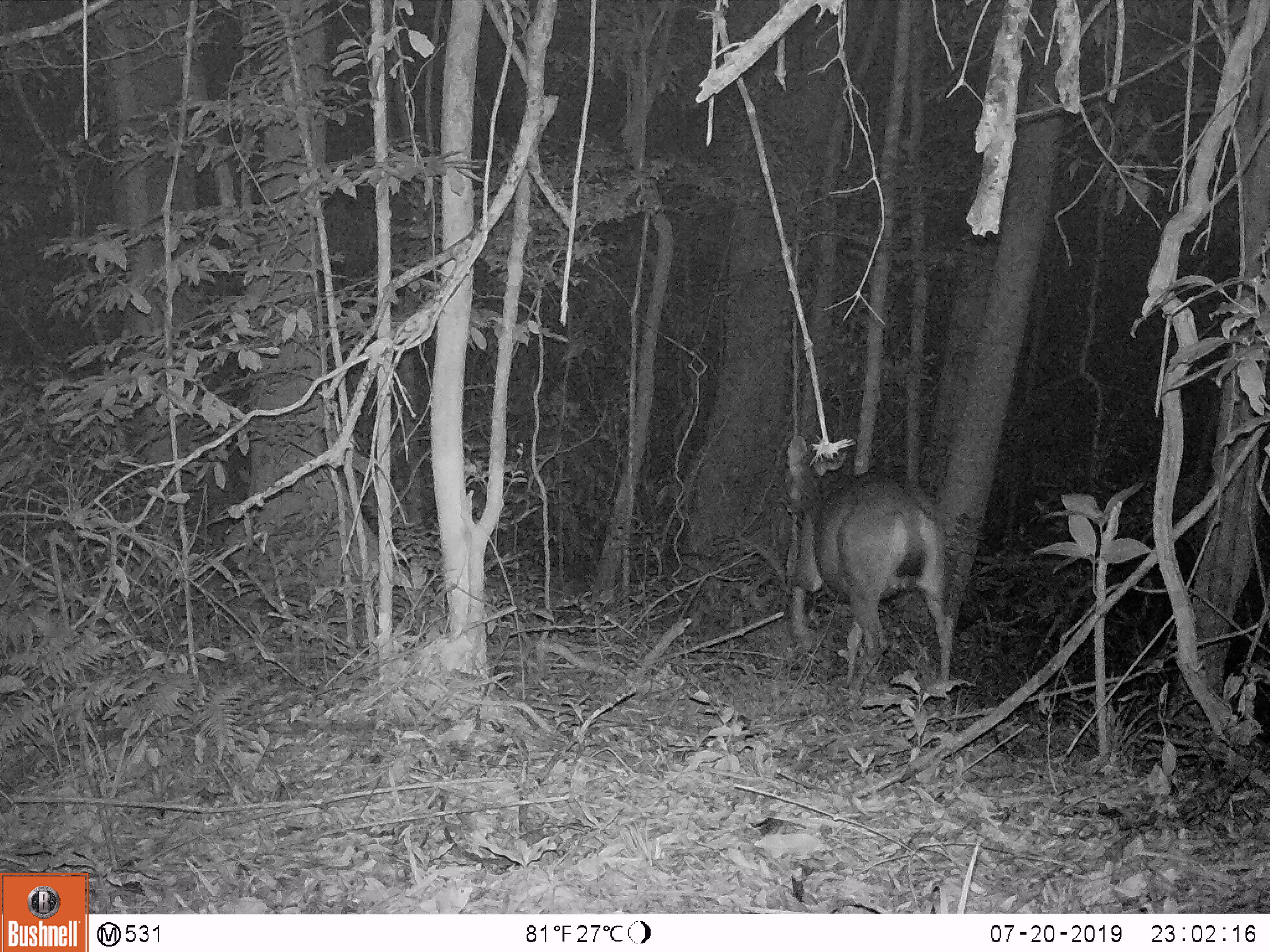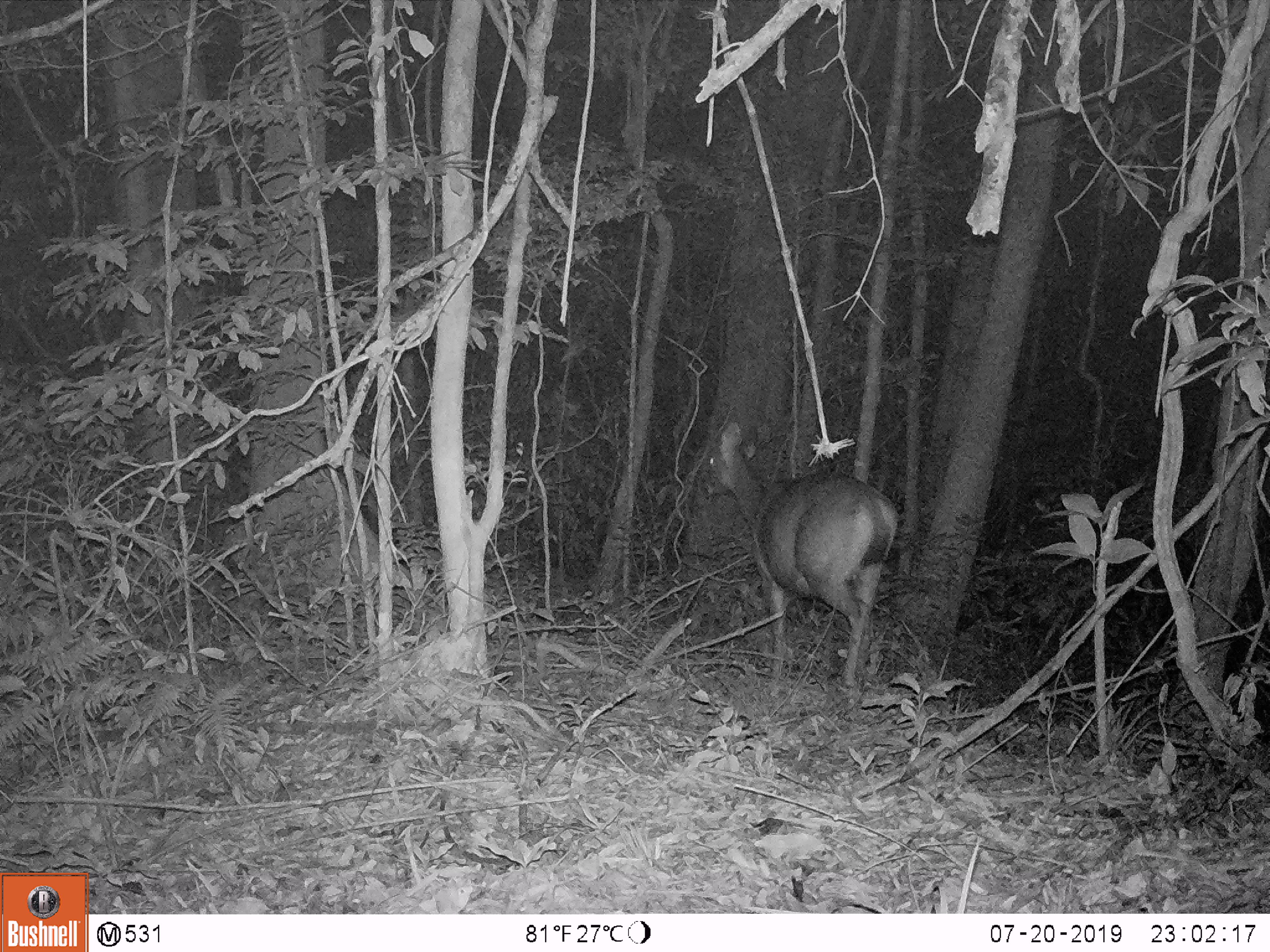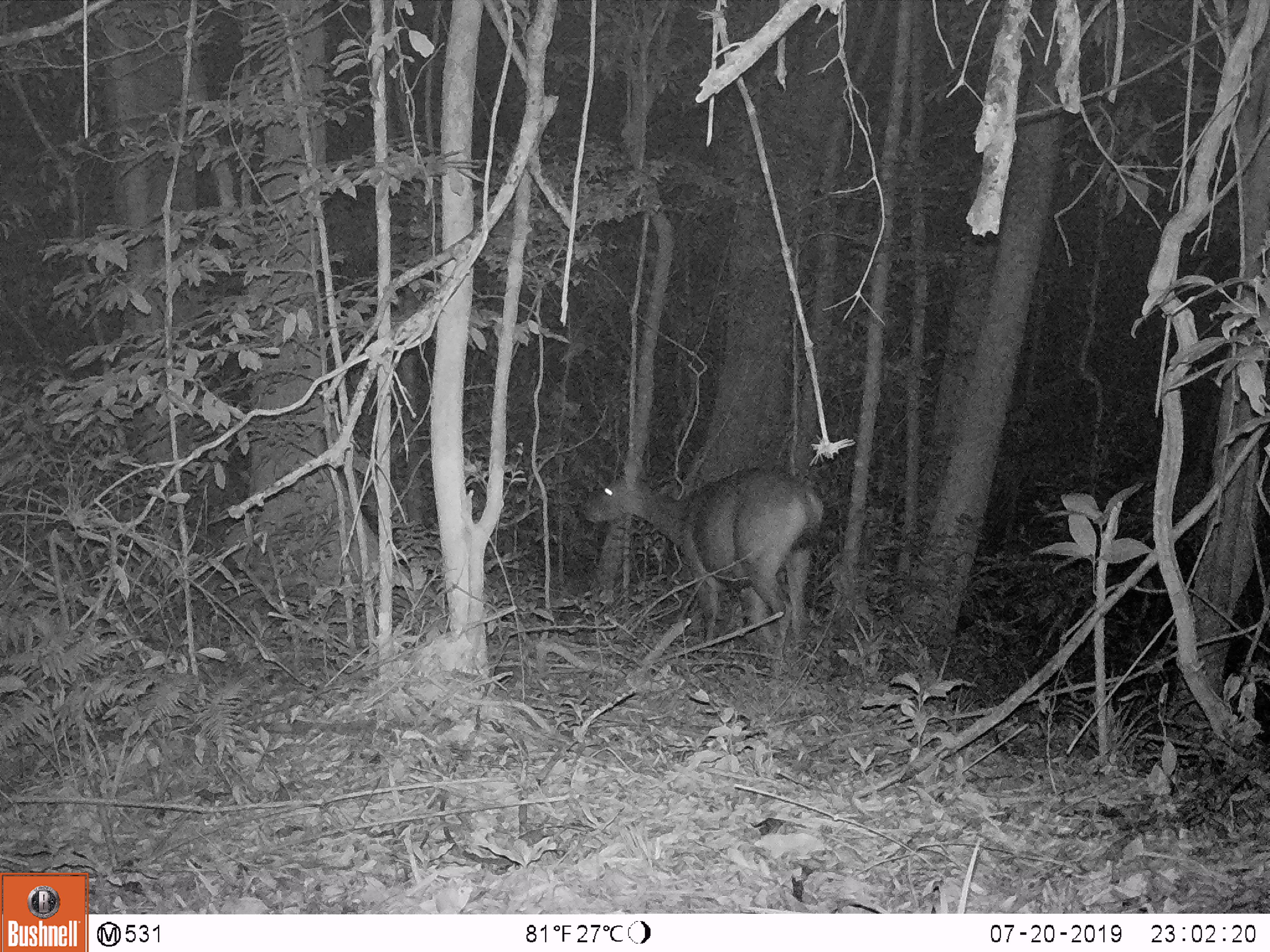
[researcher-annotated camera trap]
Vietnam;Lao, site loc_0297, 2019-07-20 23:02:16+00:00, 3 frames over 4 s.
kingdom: Animalia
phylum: Chordata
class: Mammalia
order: Artiodactyla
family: Cervidae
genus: Rusa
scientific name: Rusa unicolor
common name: sambar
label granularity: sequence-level